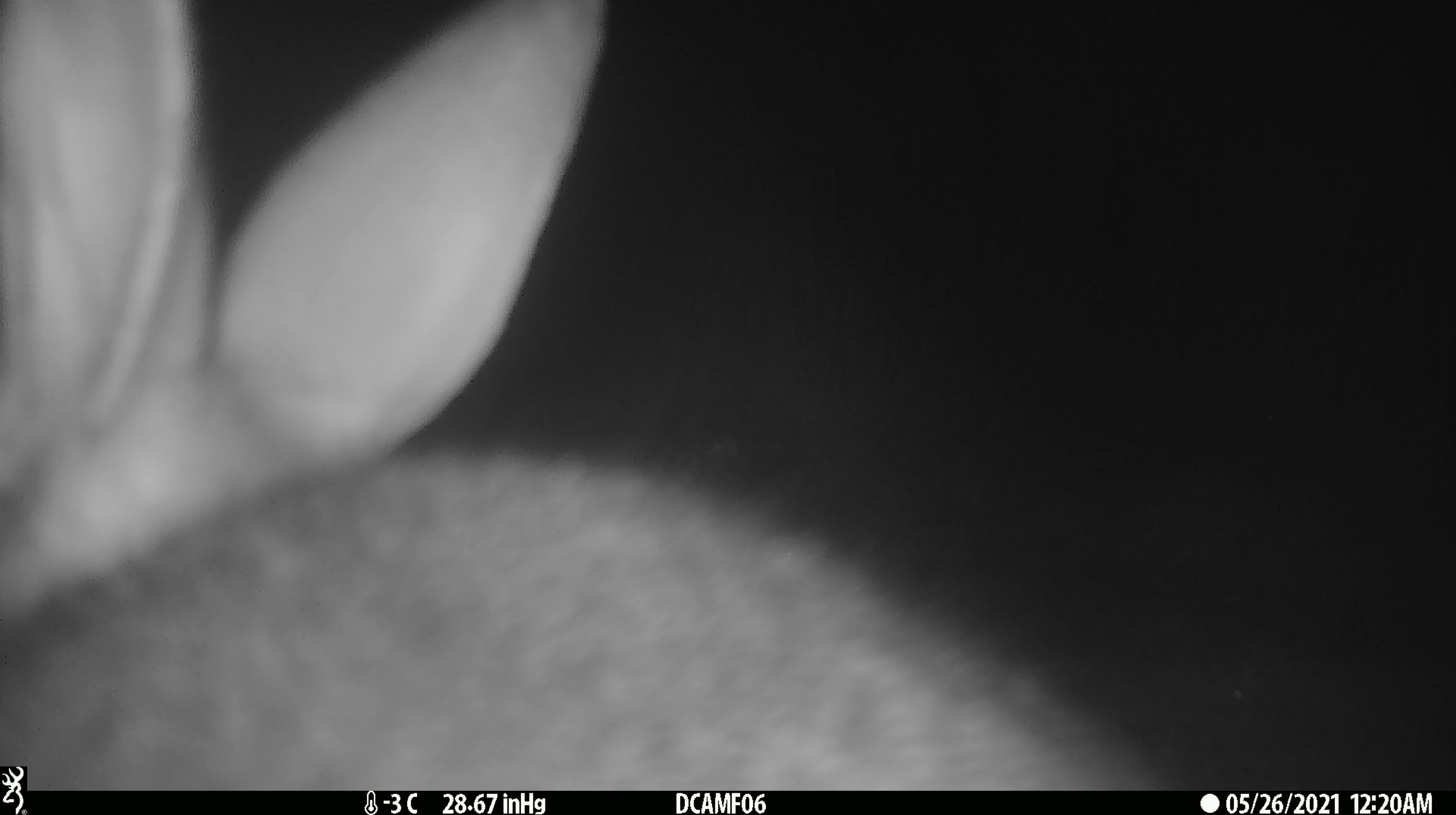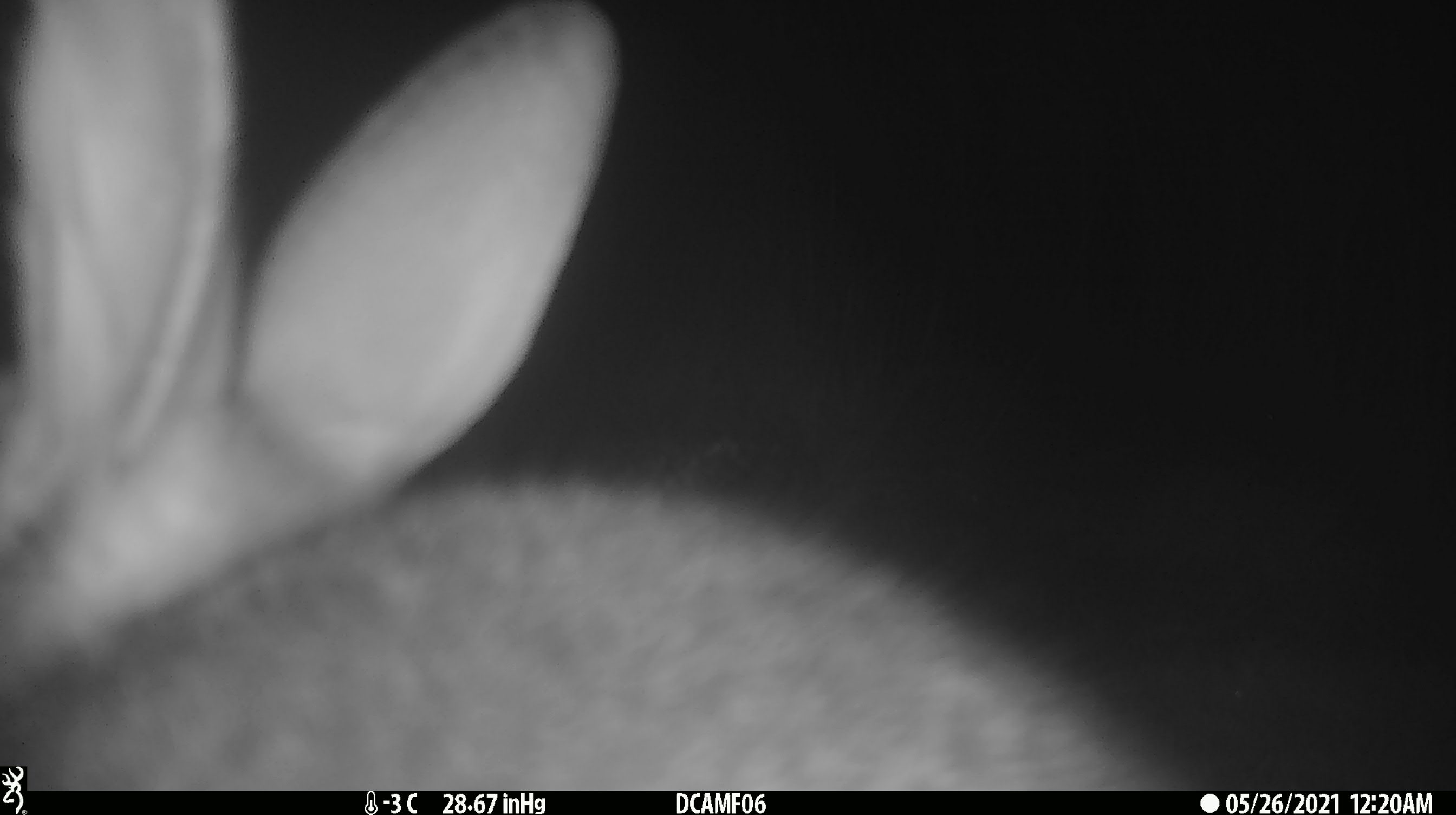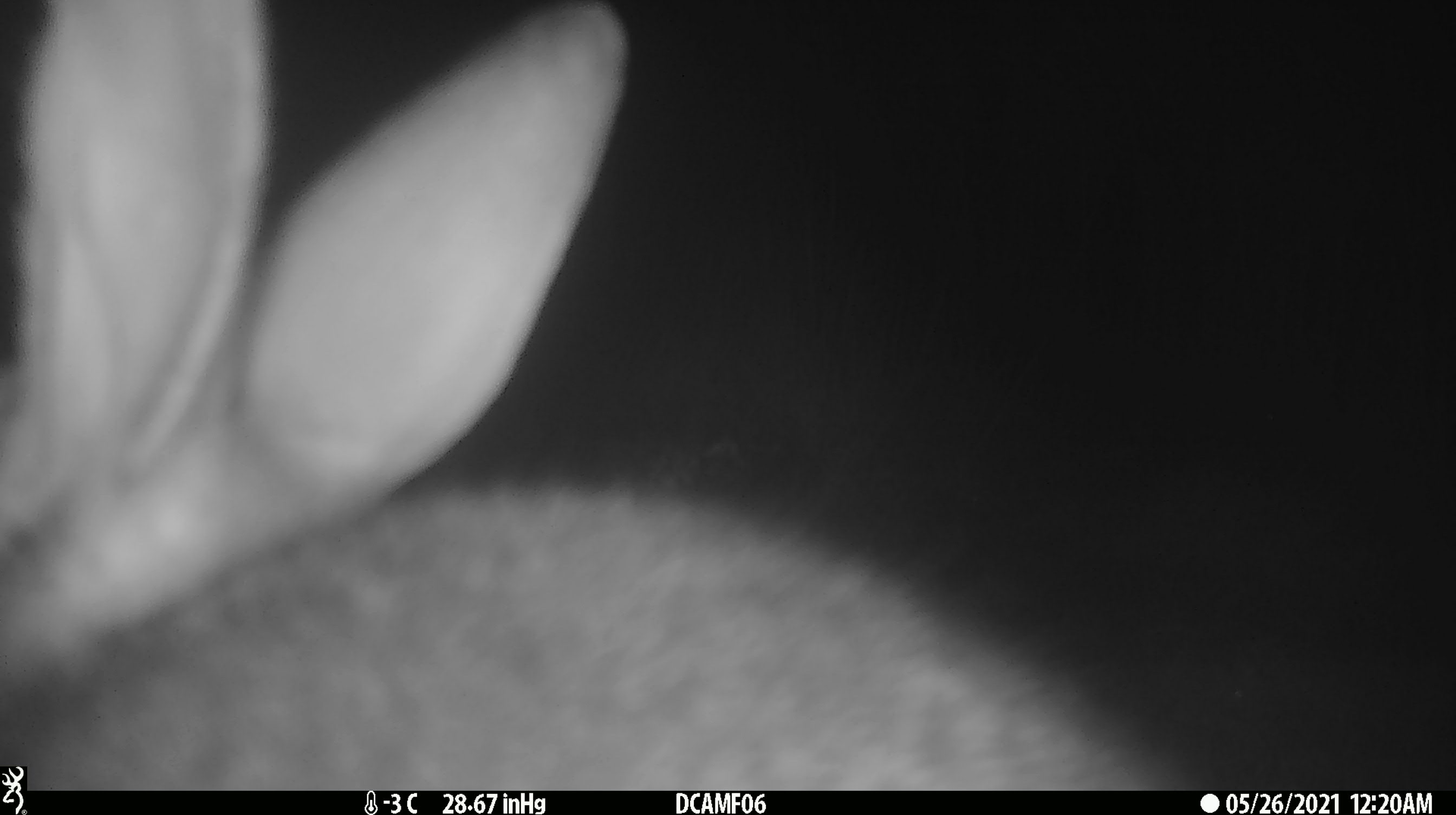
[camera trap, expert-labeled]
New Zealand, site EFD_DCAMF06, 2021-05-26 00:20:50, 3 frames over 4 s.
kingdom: Animalia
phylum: Chordata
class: Mammalia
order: Lagomorpha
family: Leporidae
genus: Lepus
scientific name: Lepus europaeus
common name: brown hare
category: hare